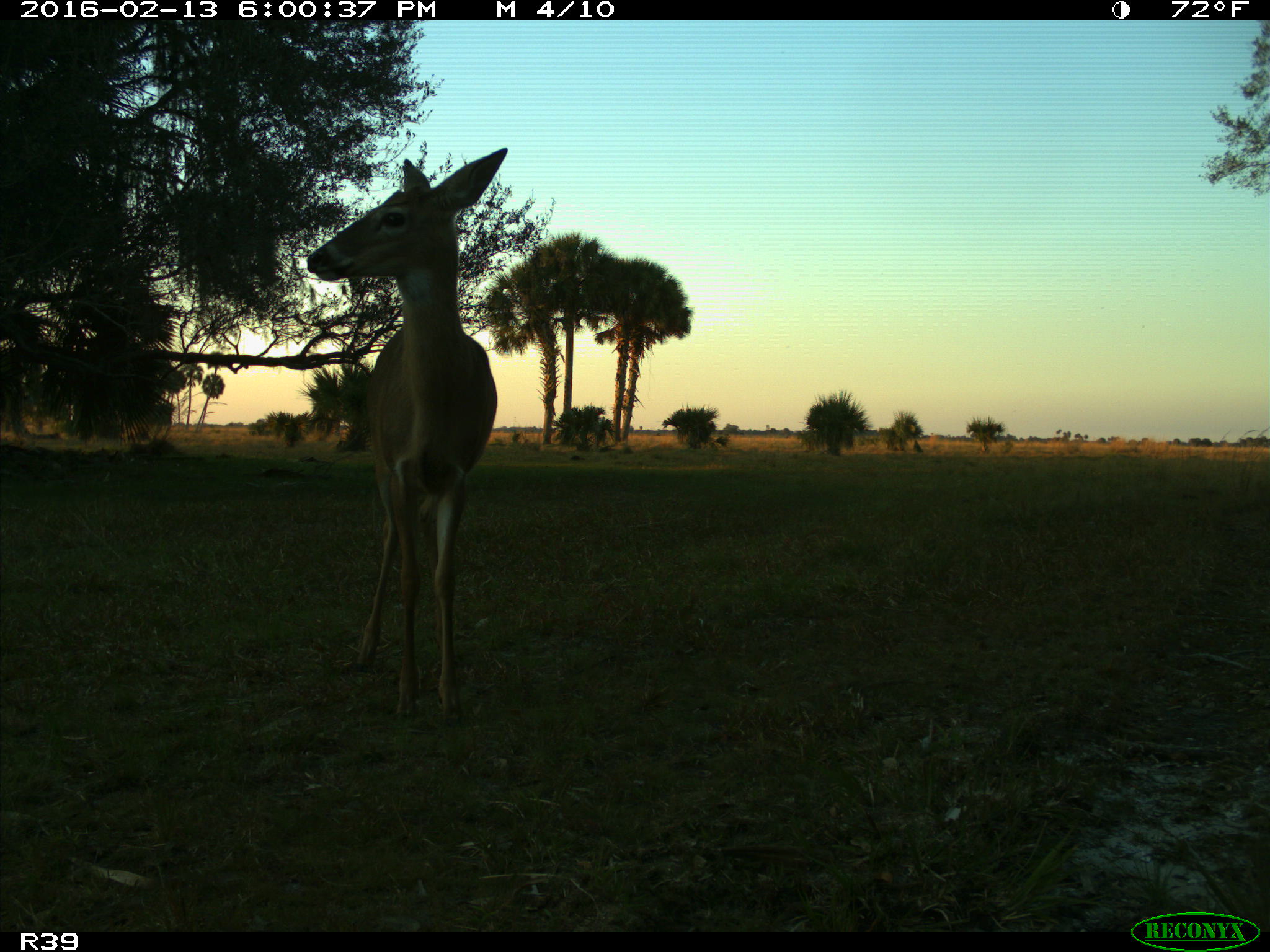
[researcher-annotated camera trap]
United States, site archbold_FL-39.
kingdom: Animalia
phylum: Chordata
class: Mammalia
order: Artiodactyla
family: Cervidae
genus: Odocoileus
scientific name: Odocoileus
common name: deer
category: unidentified deer